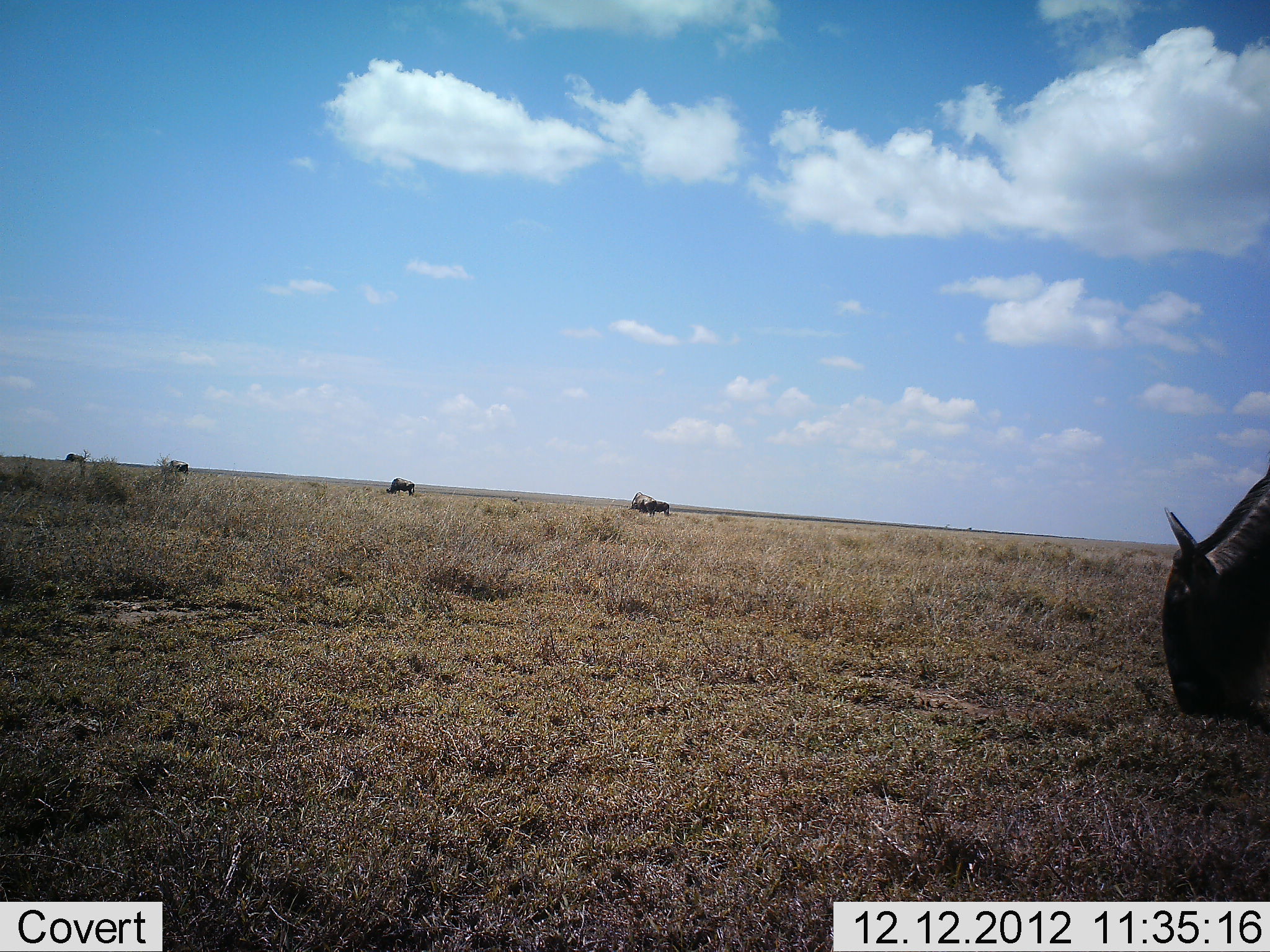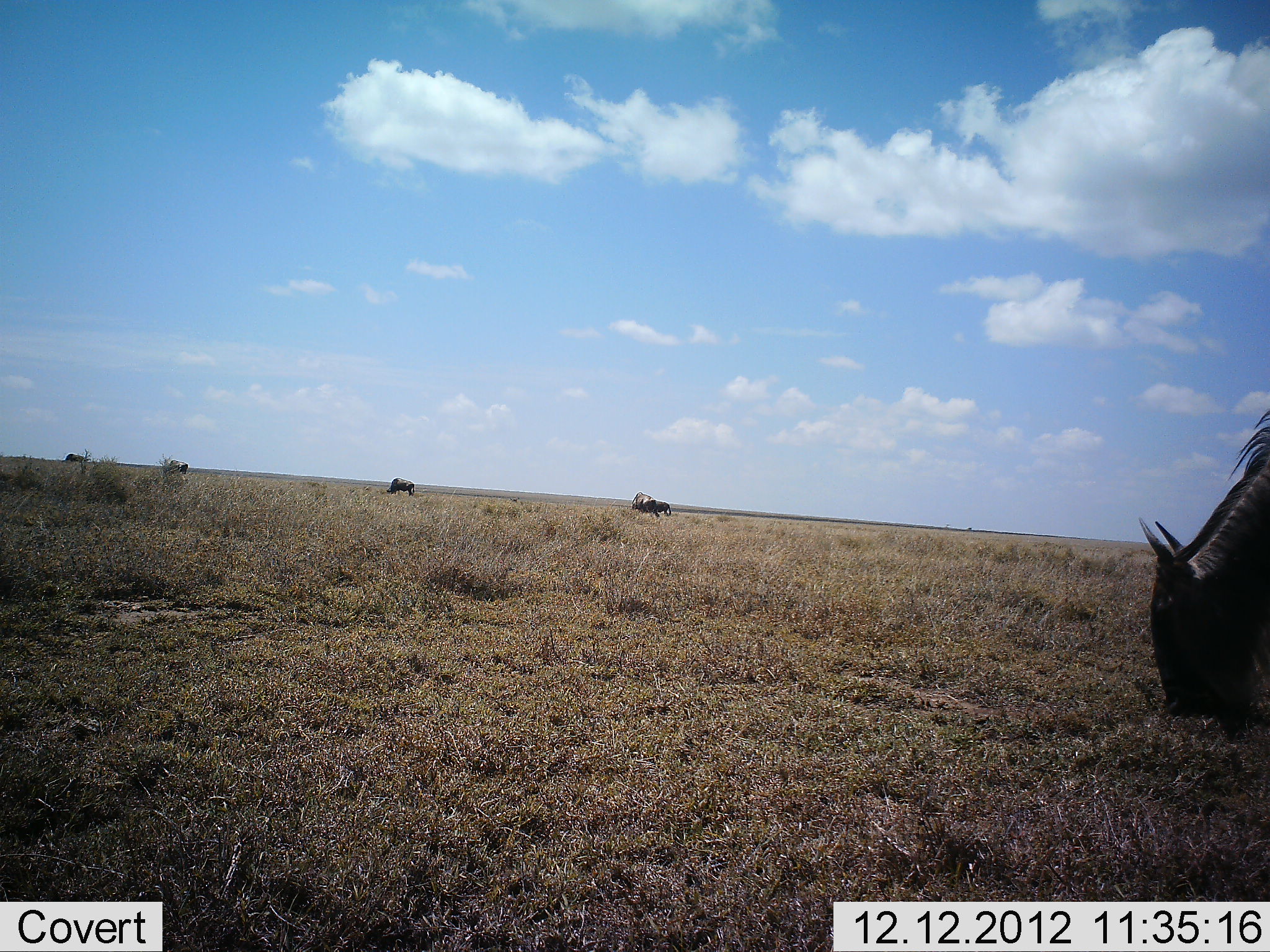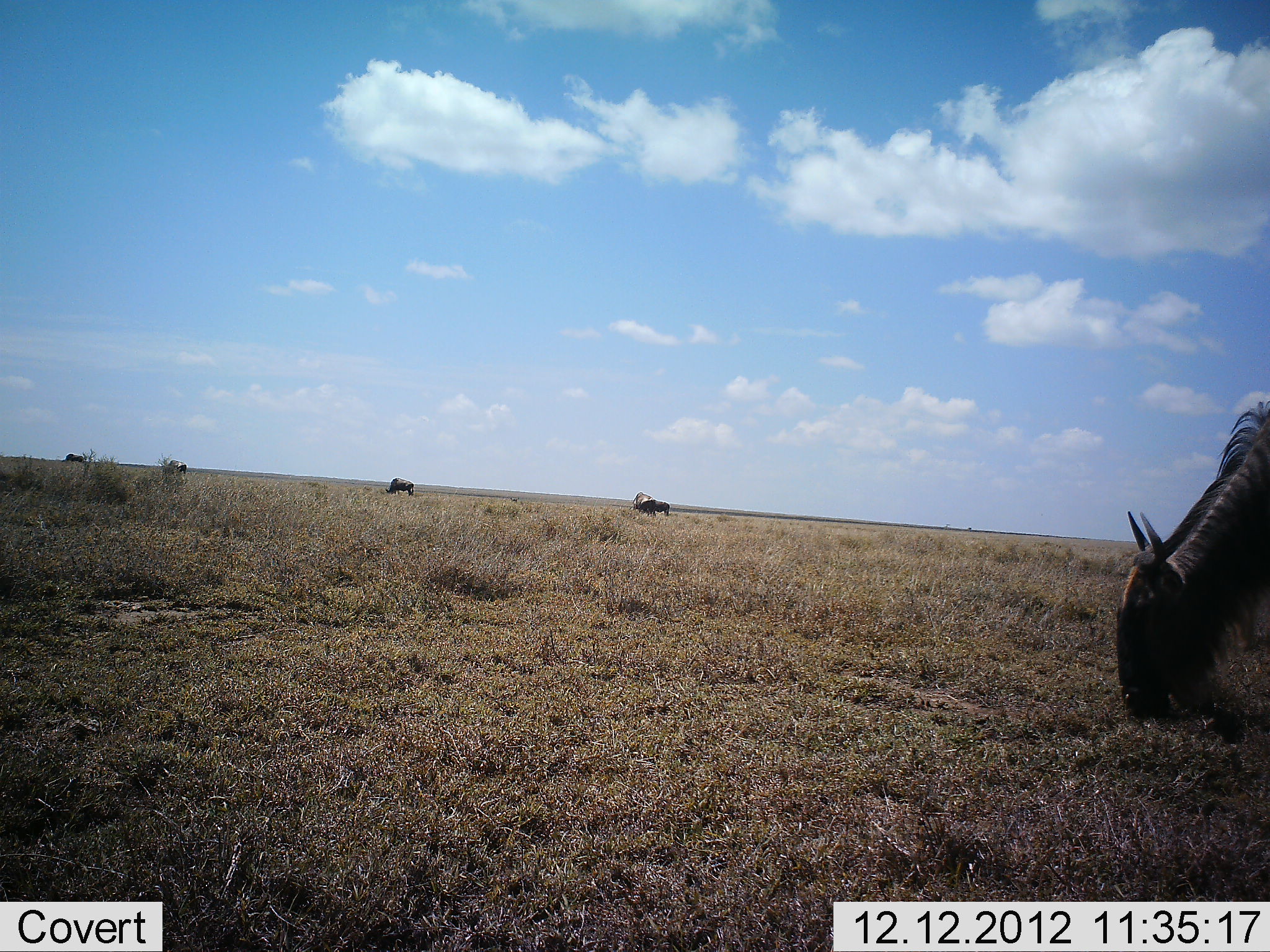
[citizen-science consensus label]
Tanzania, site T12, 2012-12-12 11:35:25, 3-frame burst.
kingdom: Animalia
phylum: Chordata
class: Mammalia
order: Artiodactyla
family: Bovidae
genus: Connochaetes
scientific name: Connochaetes taurinus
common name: blue wildebeest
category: wildebeest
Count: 5.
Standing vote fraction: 30%.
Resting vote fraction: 0%.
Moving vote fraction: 0%.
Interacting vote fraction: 0%.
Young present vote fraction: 0%.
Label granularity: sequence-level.